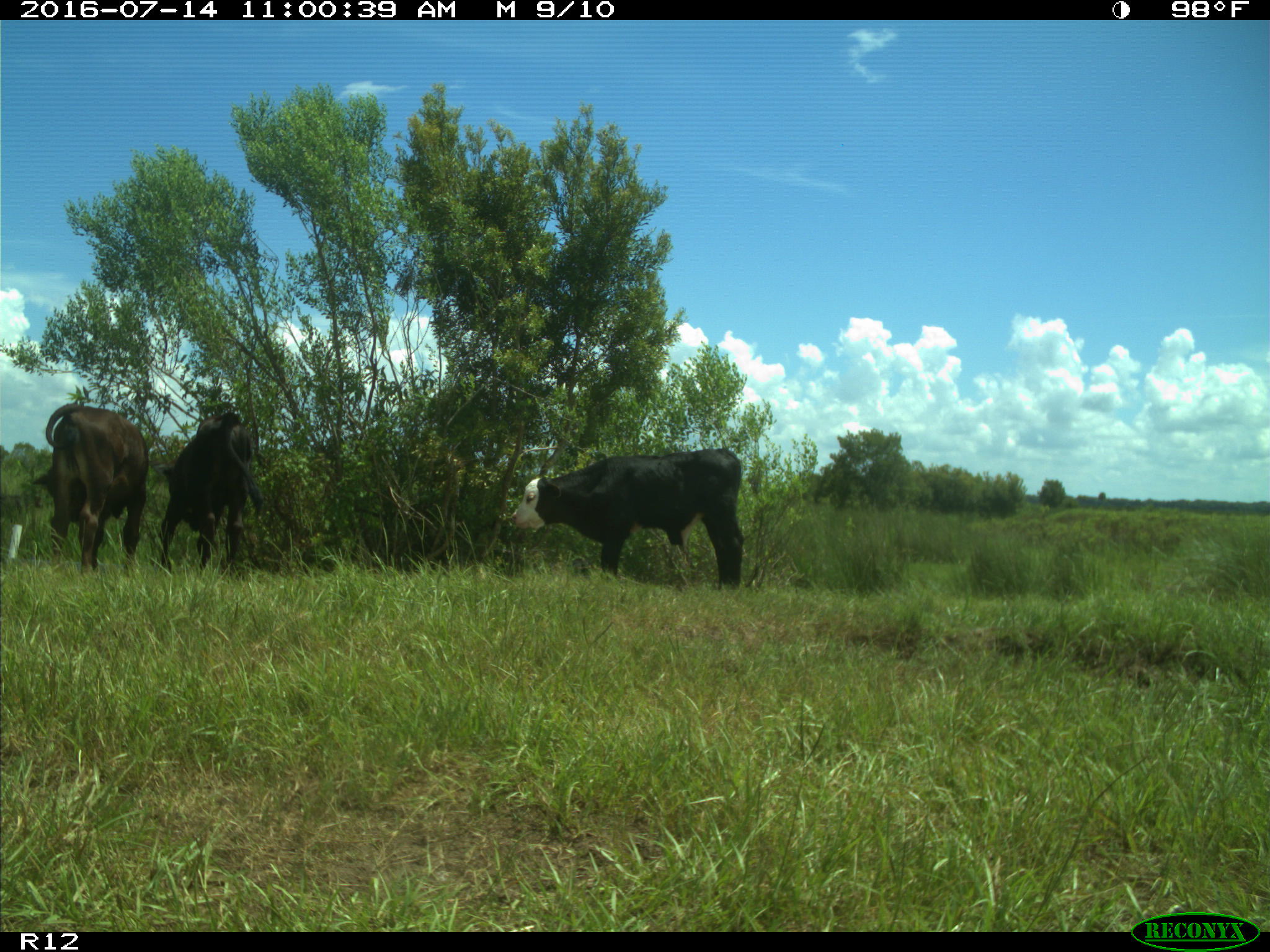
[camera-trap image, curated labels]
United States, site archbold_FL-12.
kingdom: Animalia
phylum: Chordata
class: Mammalia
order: Artiodactyla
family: Bovidae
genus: Bos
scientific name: Bos taurus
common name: domestic cow